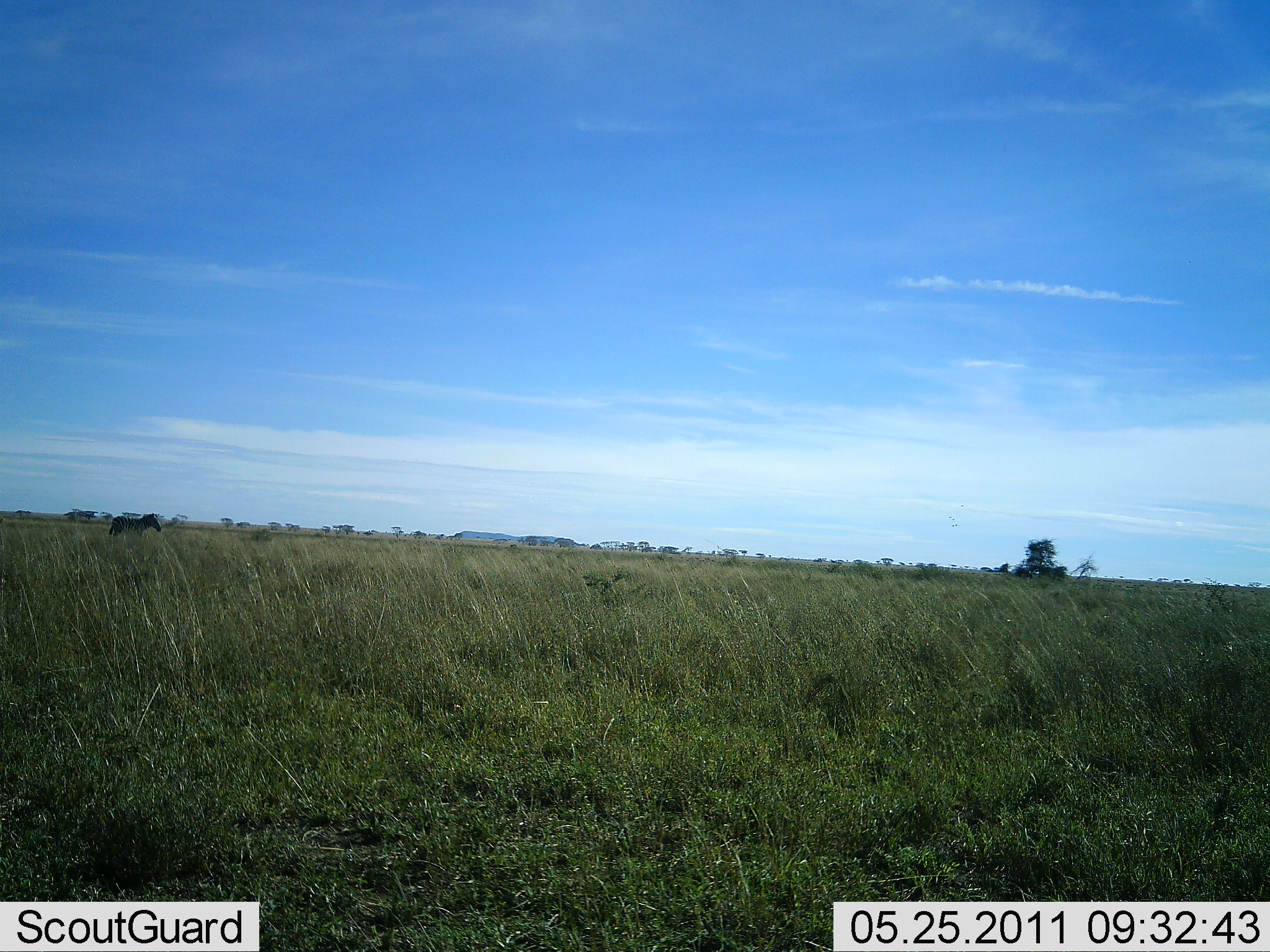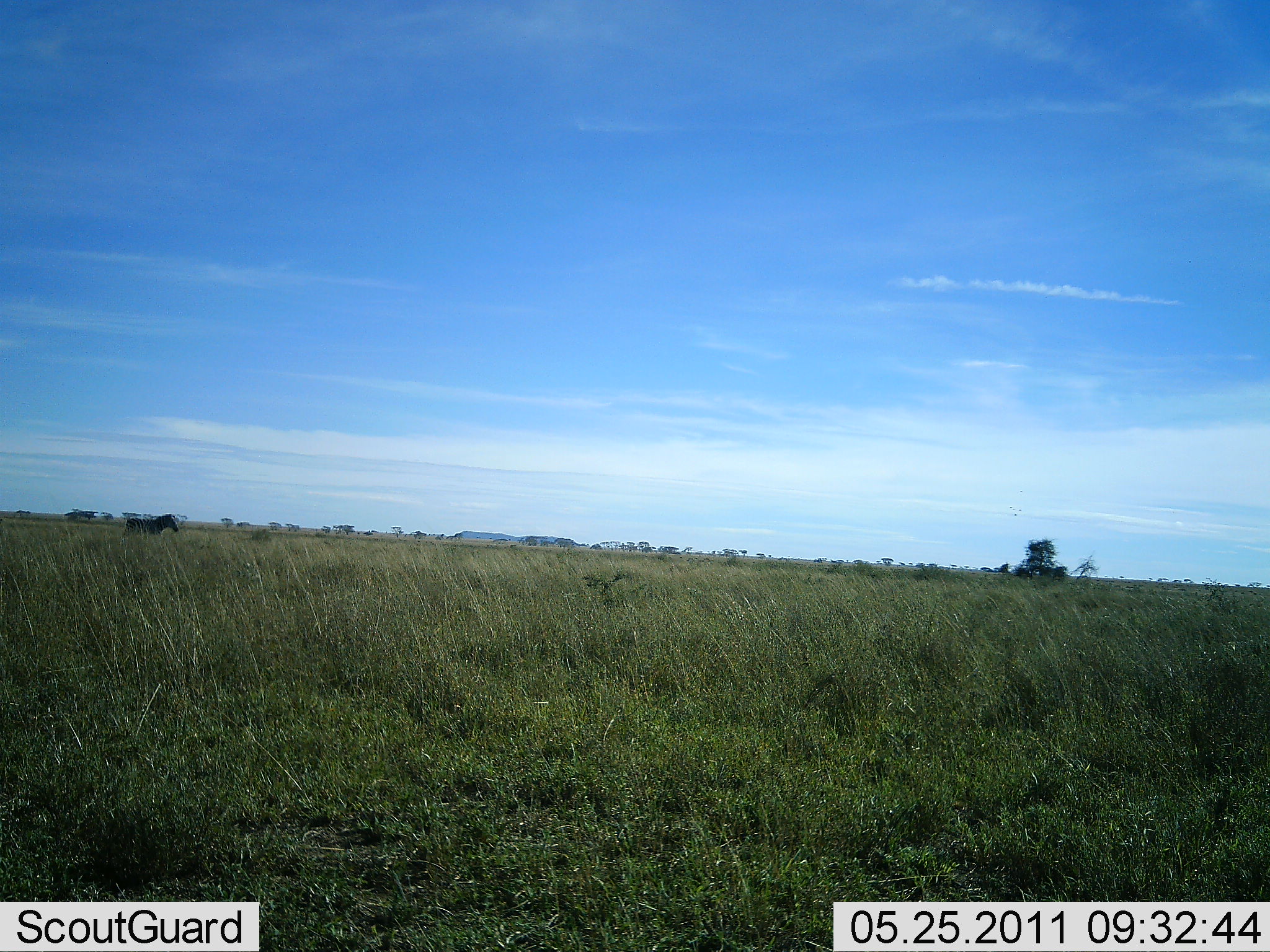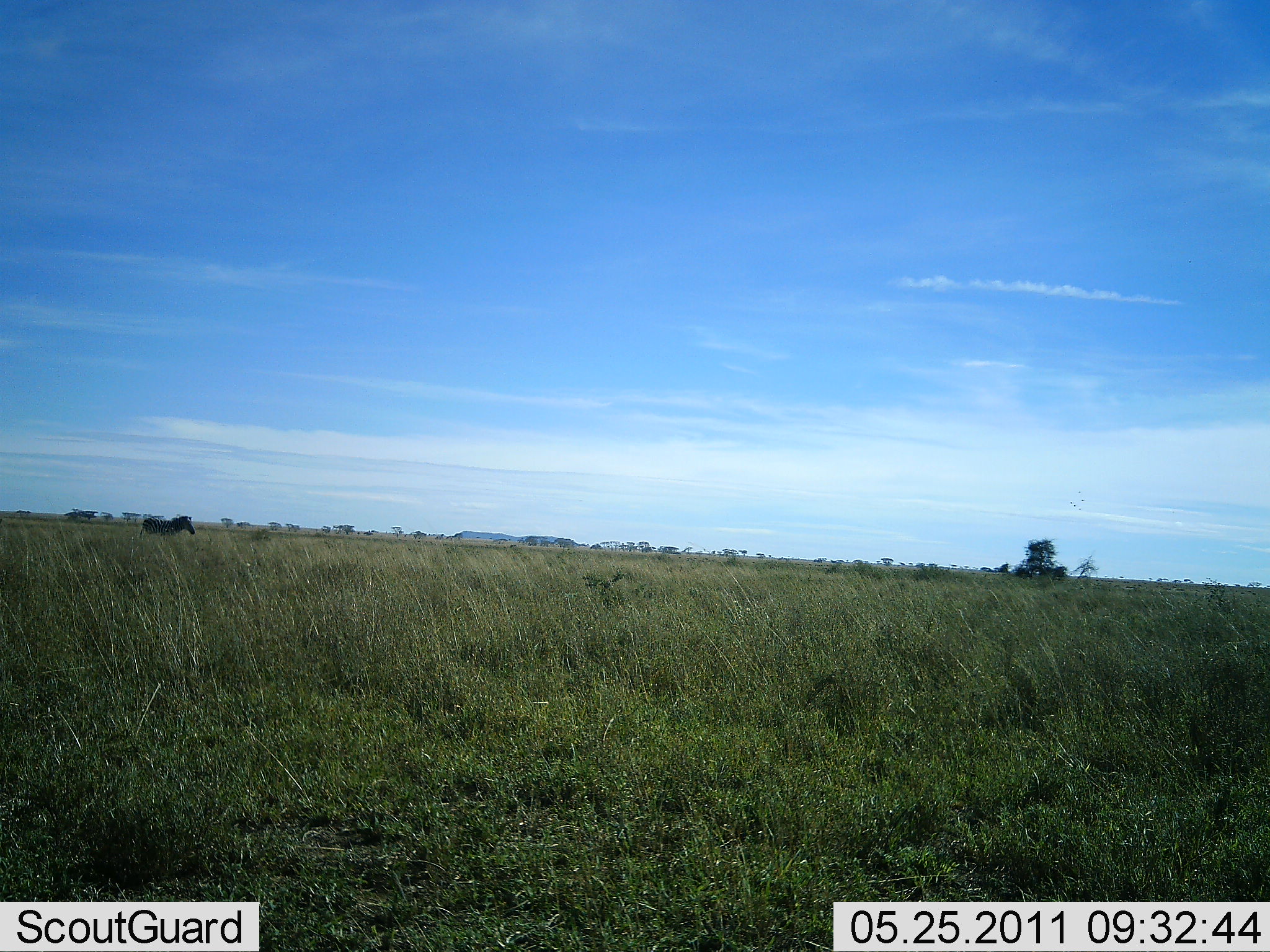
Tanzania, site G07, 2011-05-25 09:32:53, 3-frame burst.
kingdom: Animalia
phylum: Chordata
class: Mammalia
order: Perissodactyla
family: Equidae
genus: Equus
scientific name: Equus quagga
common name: plains zebra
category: zebra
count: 1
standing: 8%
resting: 0%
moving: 92%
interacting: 0%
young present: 0%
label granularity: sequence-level